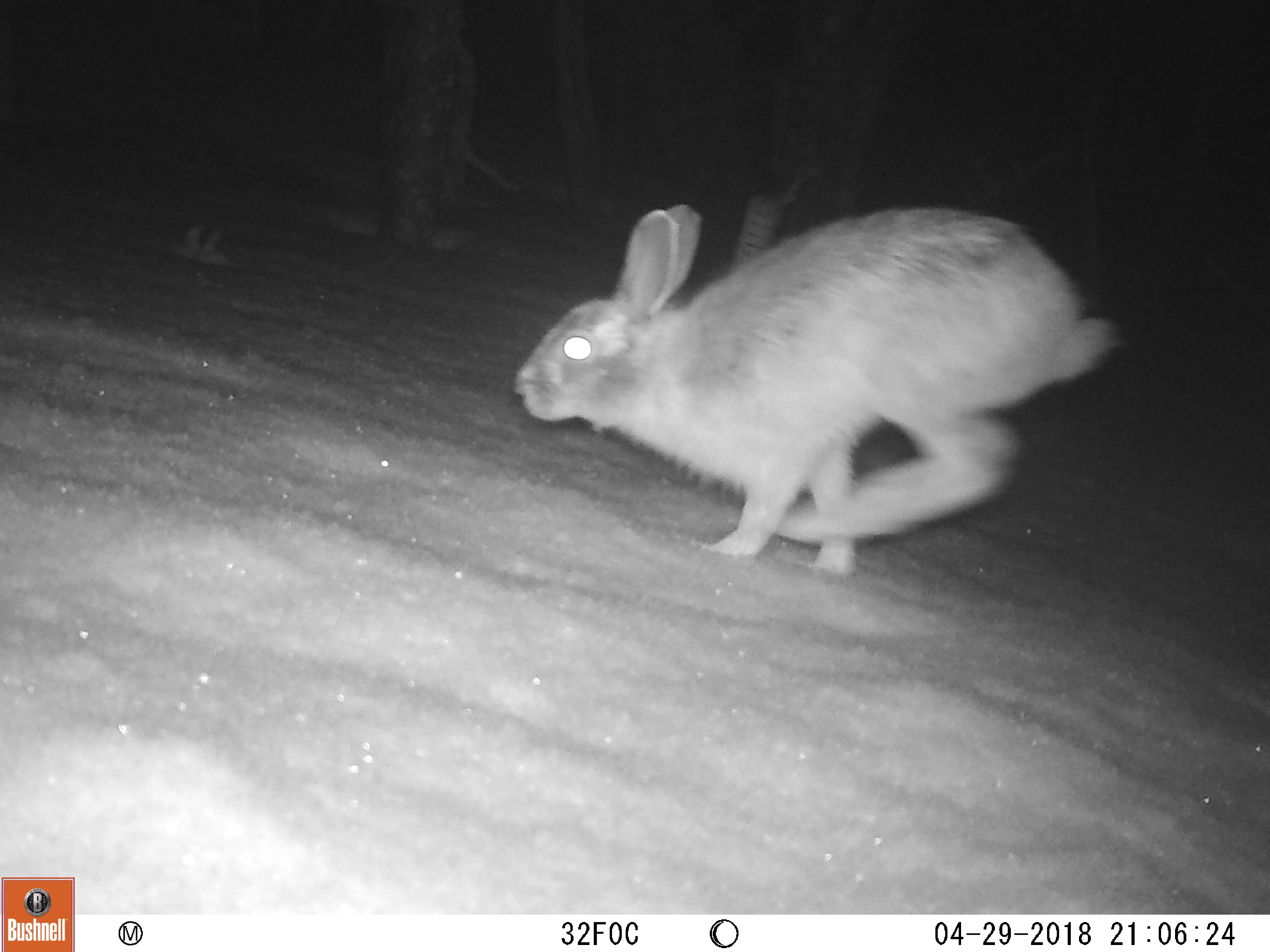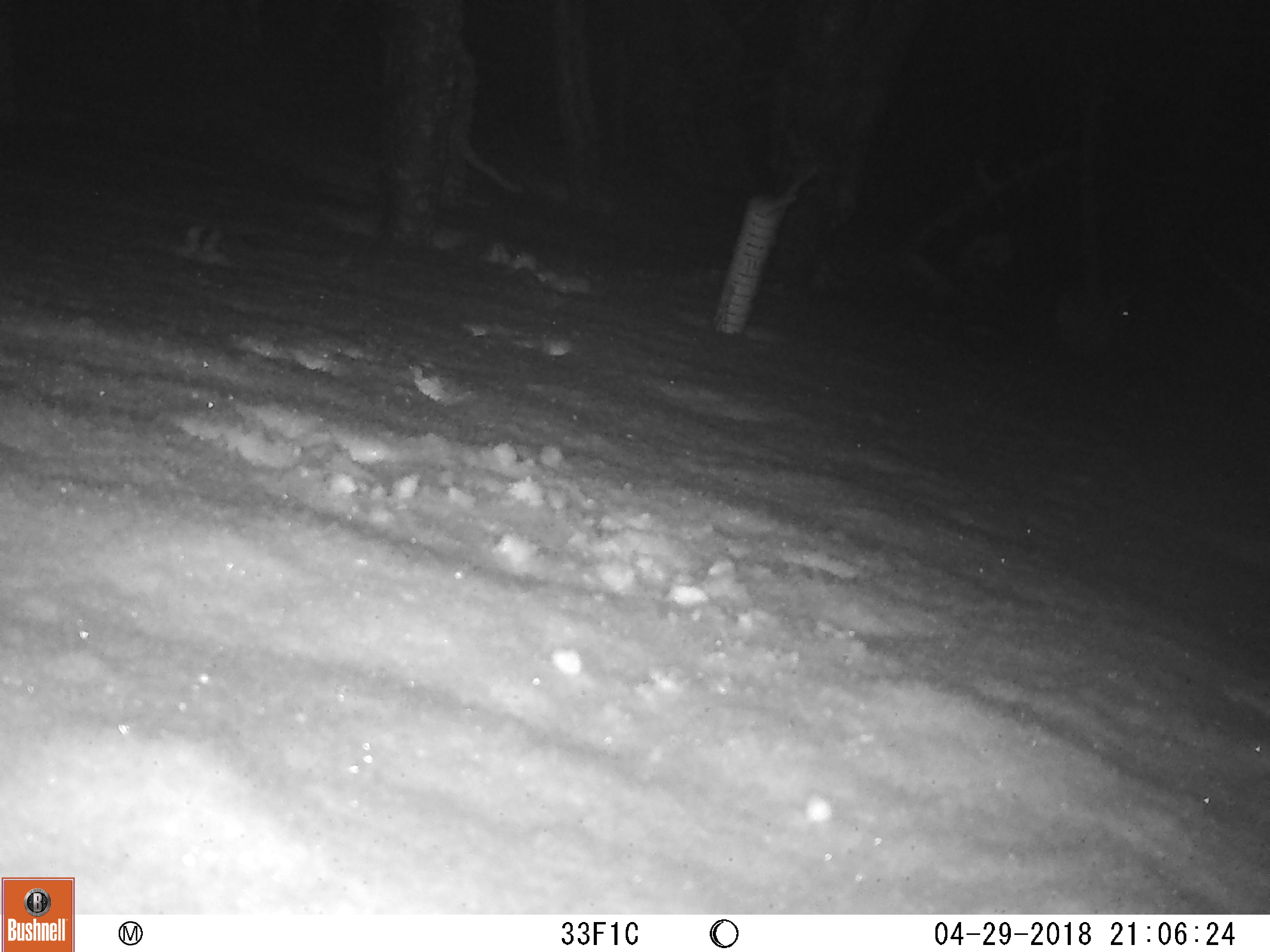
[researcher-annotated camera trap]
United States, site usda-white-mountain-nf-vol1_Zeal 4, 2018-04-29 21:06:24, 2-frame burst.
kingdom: Animalia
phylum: Chordata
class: Mammalia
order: Lagomorpha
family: Leporidae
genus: Lepus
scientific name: Lepus americanus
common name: snowshoe hare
Snowshoe hare (Lepus americanus).